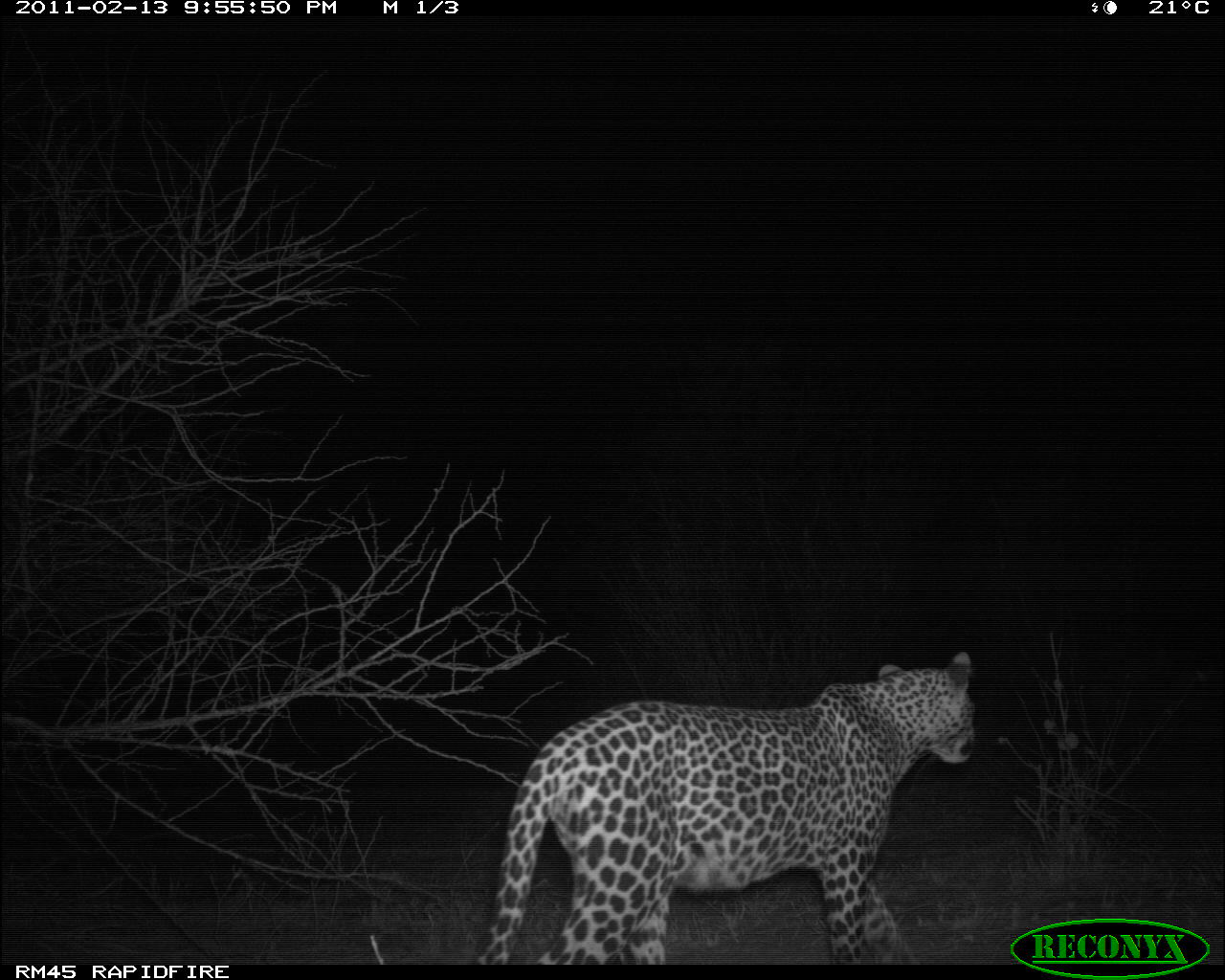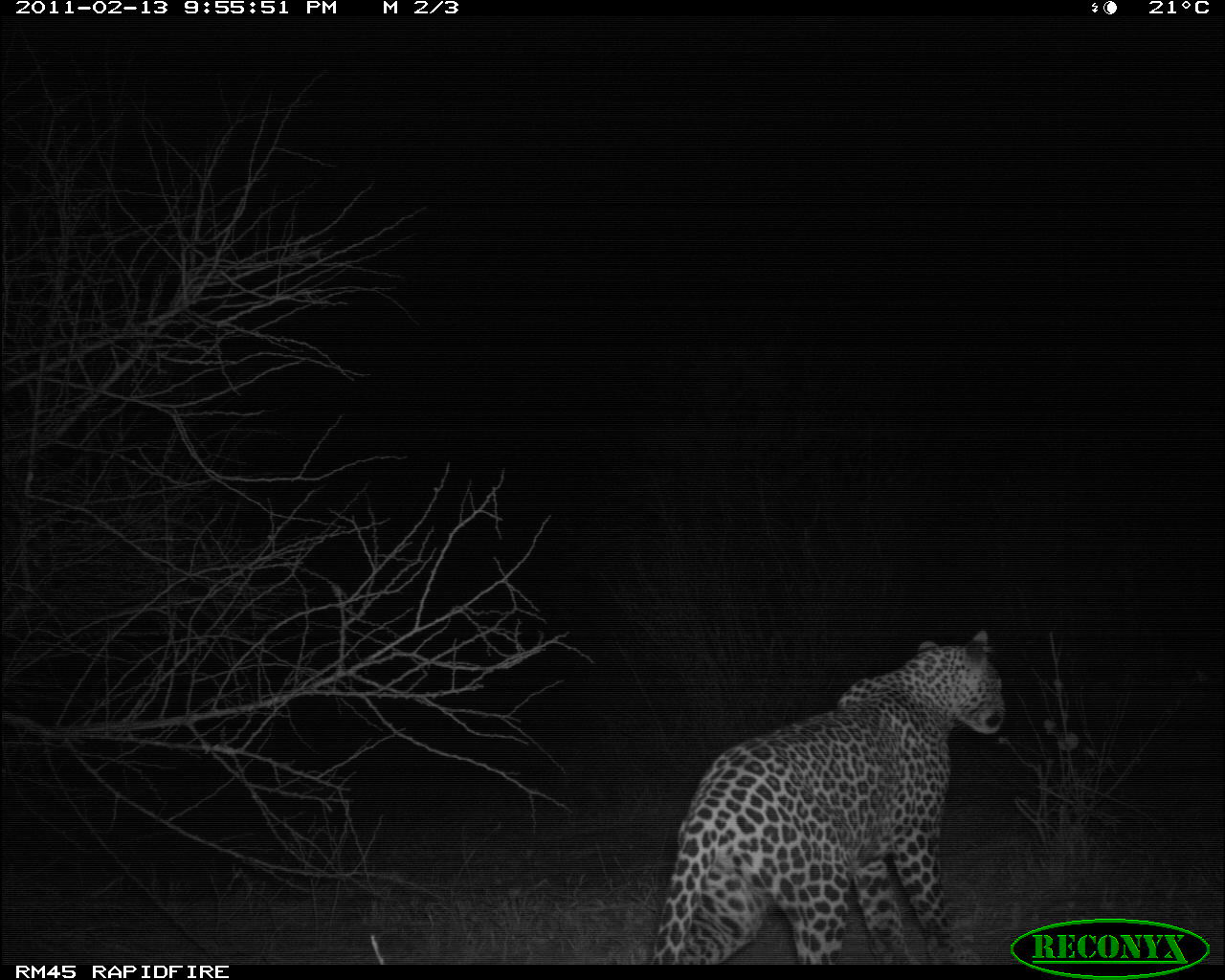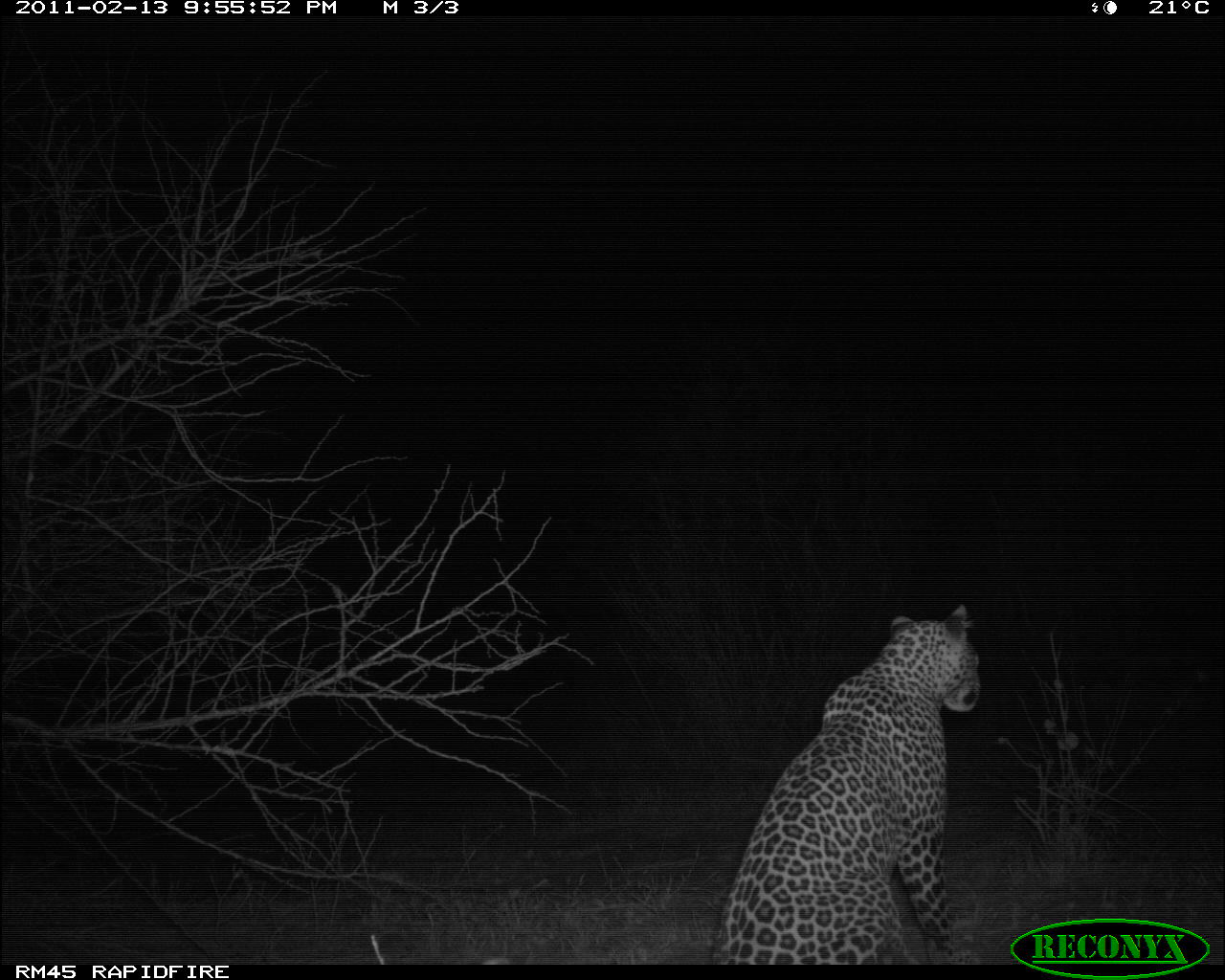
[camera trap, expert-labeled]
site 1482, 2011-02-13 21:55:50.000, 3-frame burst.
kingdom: Animalia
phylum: Chordata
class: Mammalia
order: Carnivora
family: Felidae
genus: Panthera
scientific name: Panthera pardus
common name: leopard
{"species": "Panthera pardus (leopard)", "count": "1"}